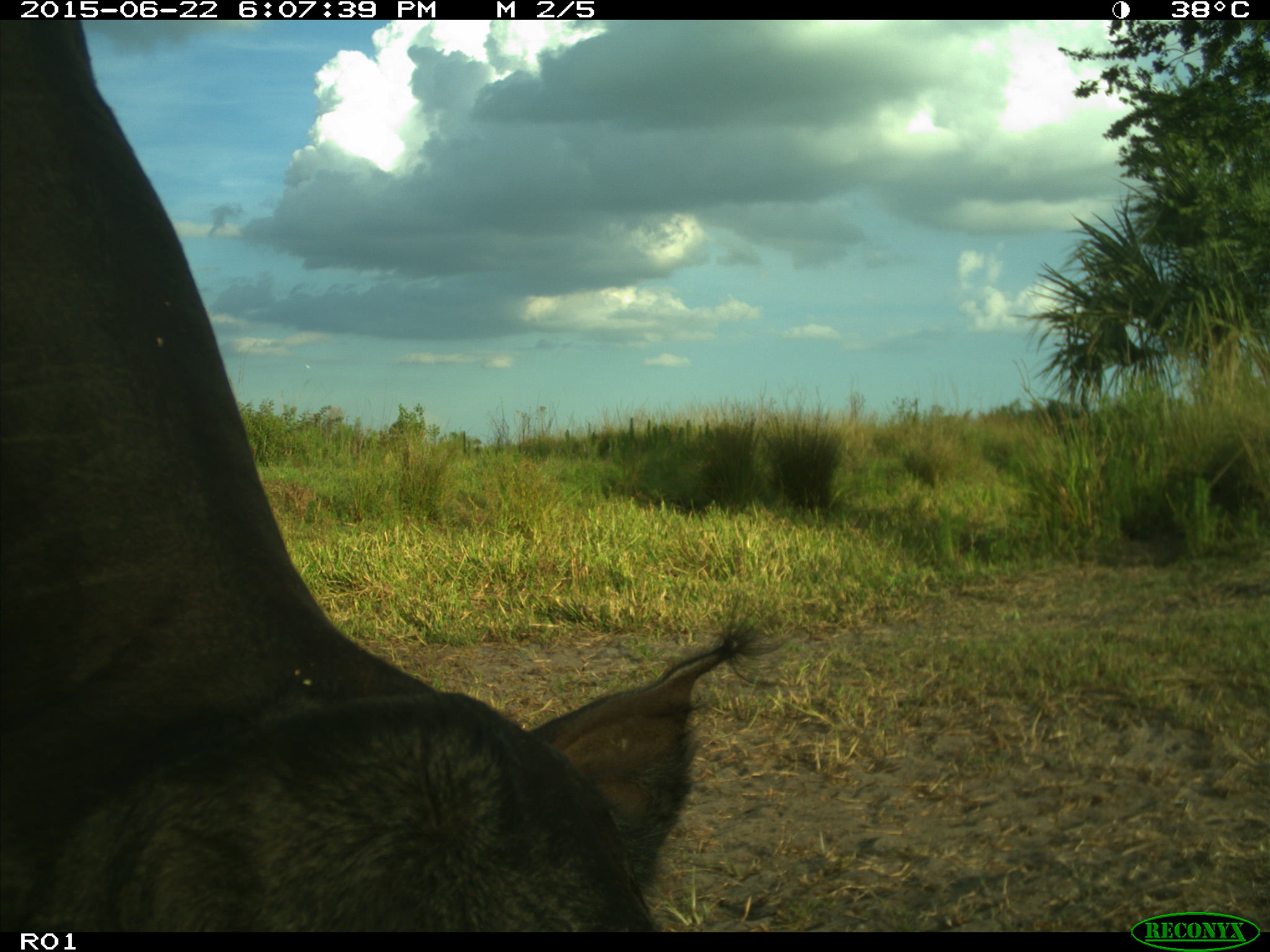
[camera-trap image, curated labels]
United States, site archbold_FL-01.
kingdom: Animalia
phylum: Chordata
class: Mammalia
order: Artiodactyla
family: Bovidae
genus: Bos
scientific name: Bos taurus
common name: domestic cow